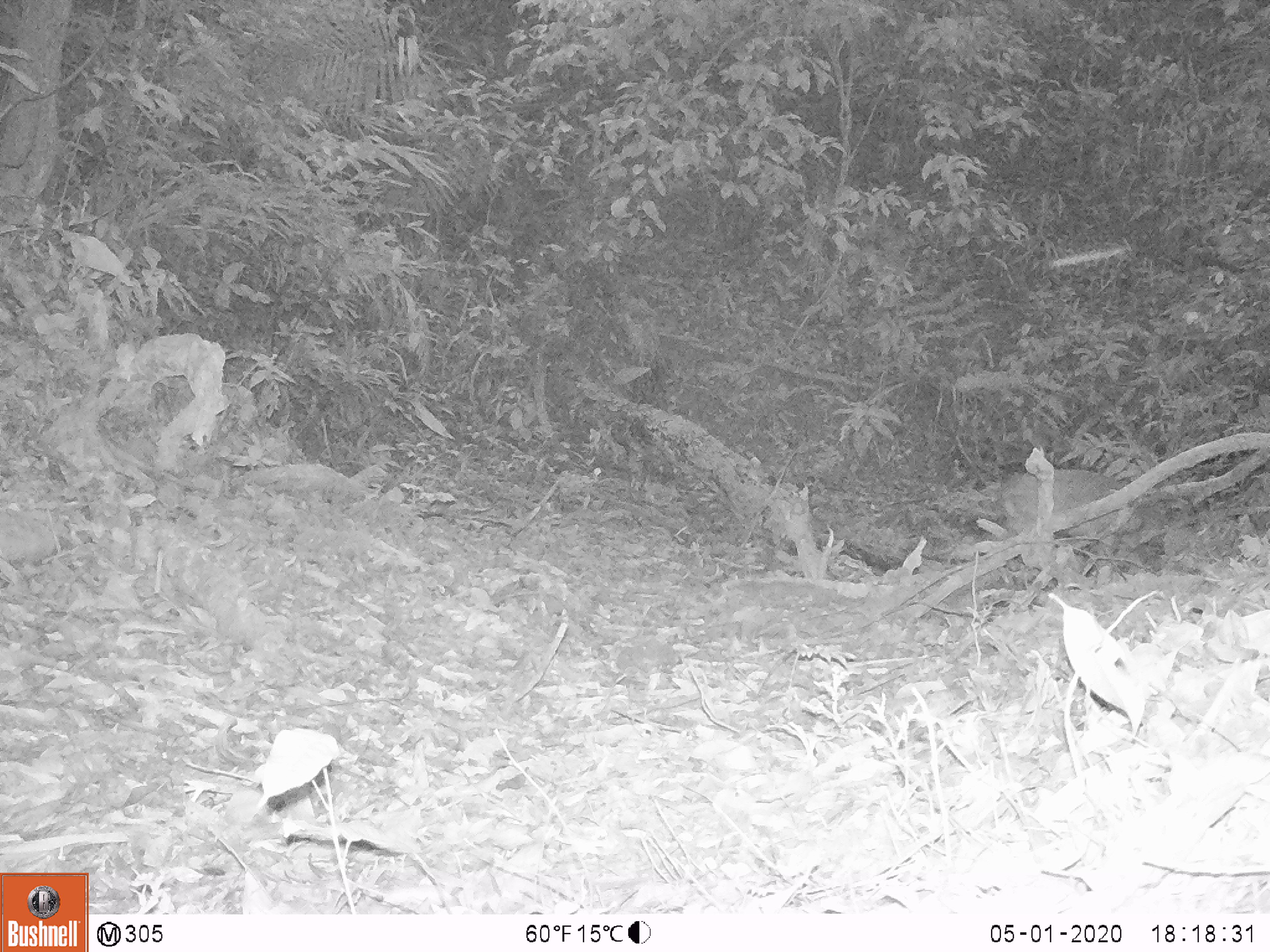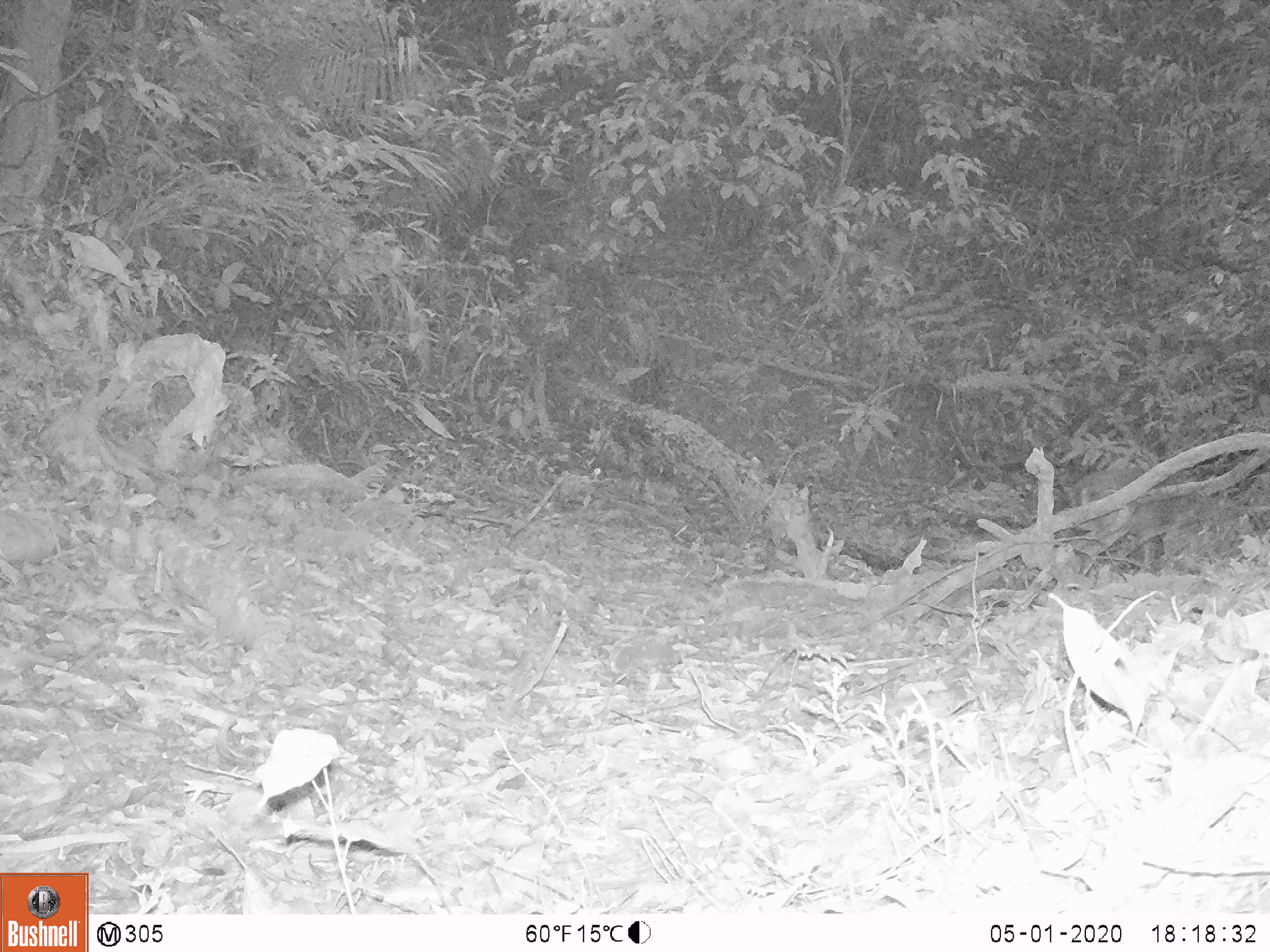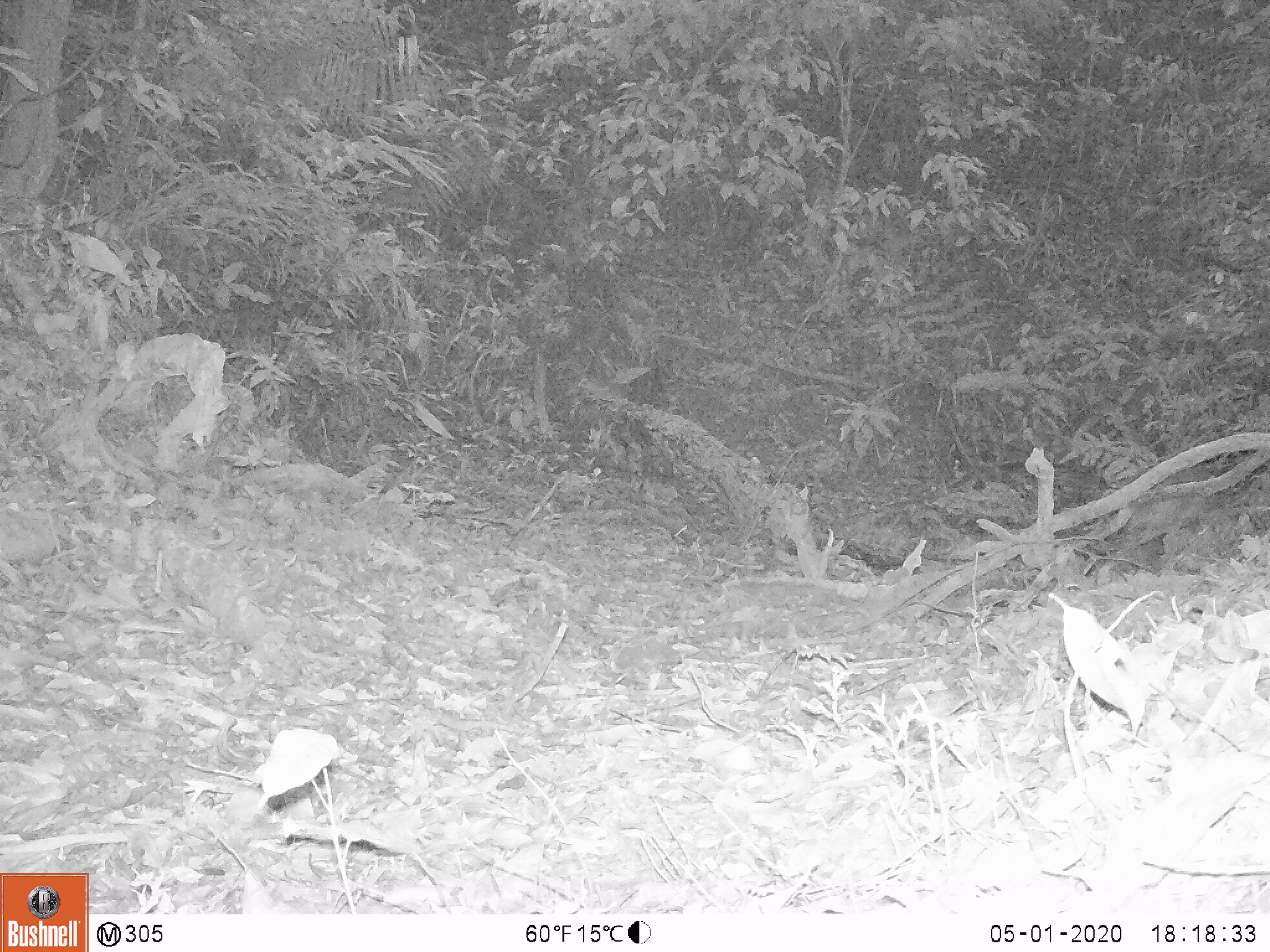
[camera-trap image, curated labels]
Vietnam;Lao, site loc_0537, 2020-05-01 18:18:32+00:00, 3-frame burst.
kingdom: Animalia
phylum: Chordata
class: Mammalia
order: Artiodactyla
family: Cervidae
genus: Muntiacus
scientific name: Muntiacus vuquangensis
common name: large-antlered muntjac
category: large antlered muntjac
Large antlered muntjac (large-antlered muntjac) (Muntiacus vuquangensis). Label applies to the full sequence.